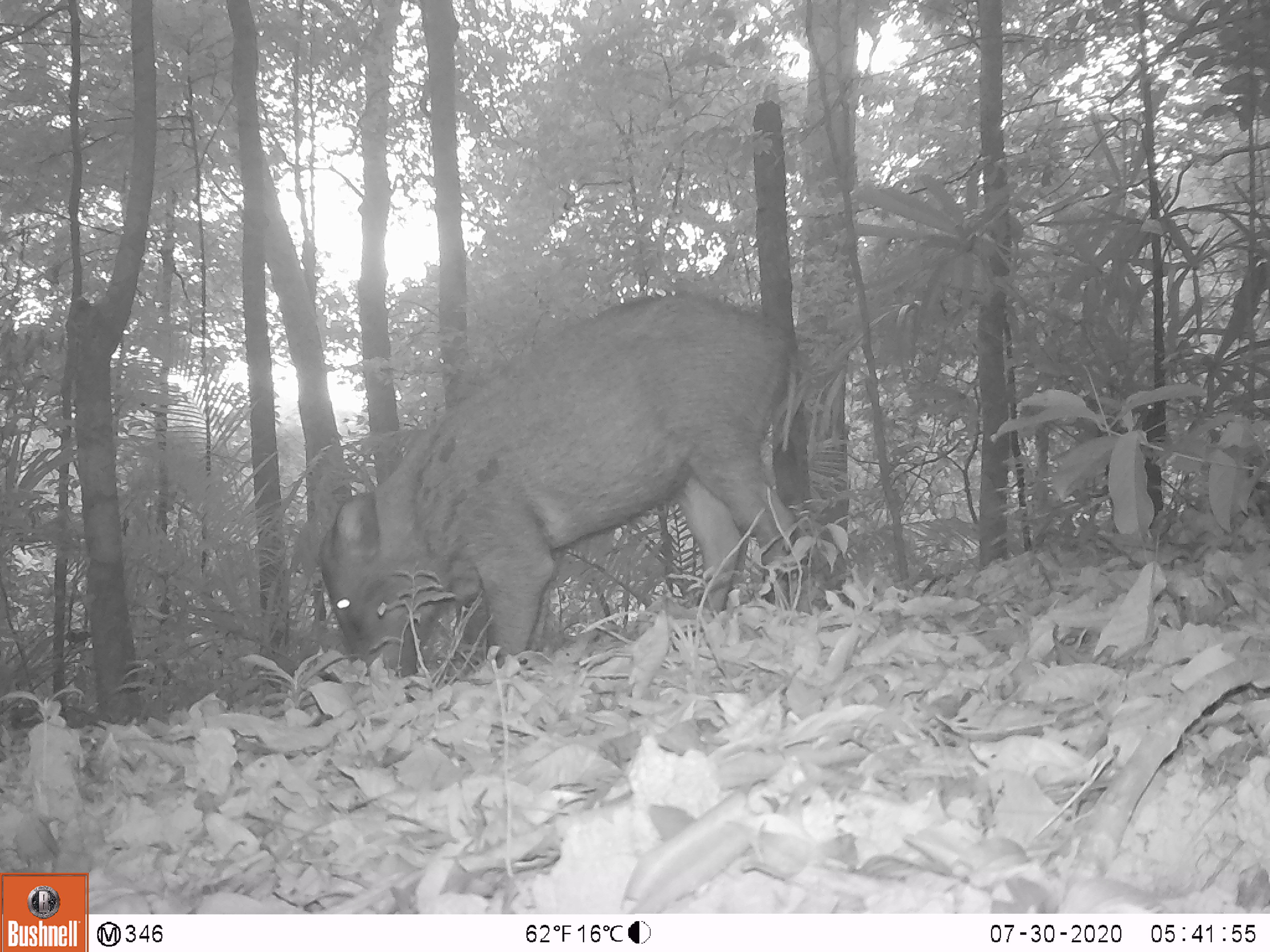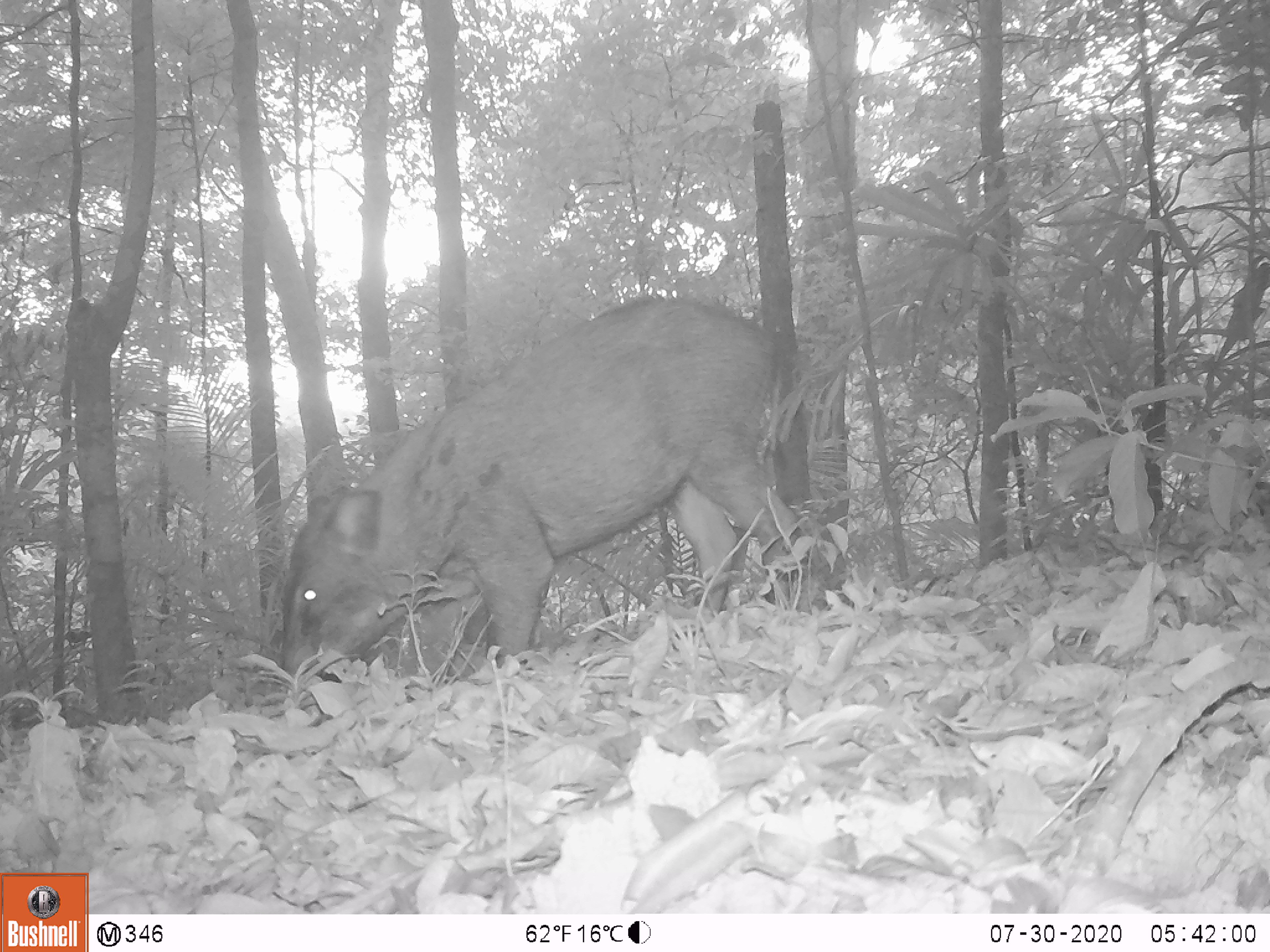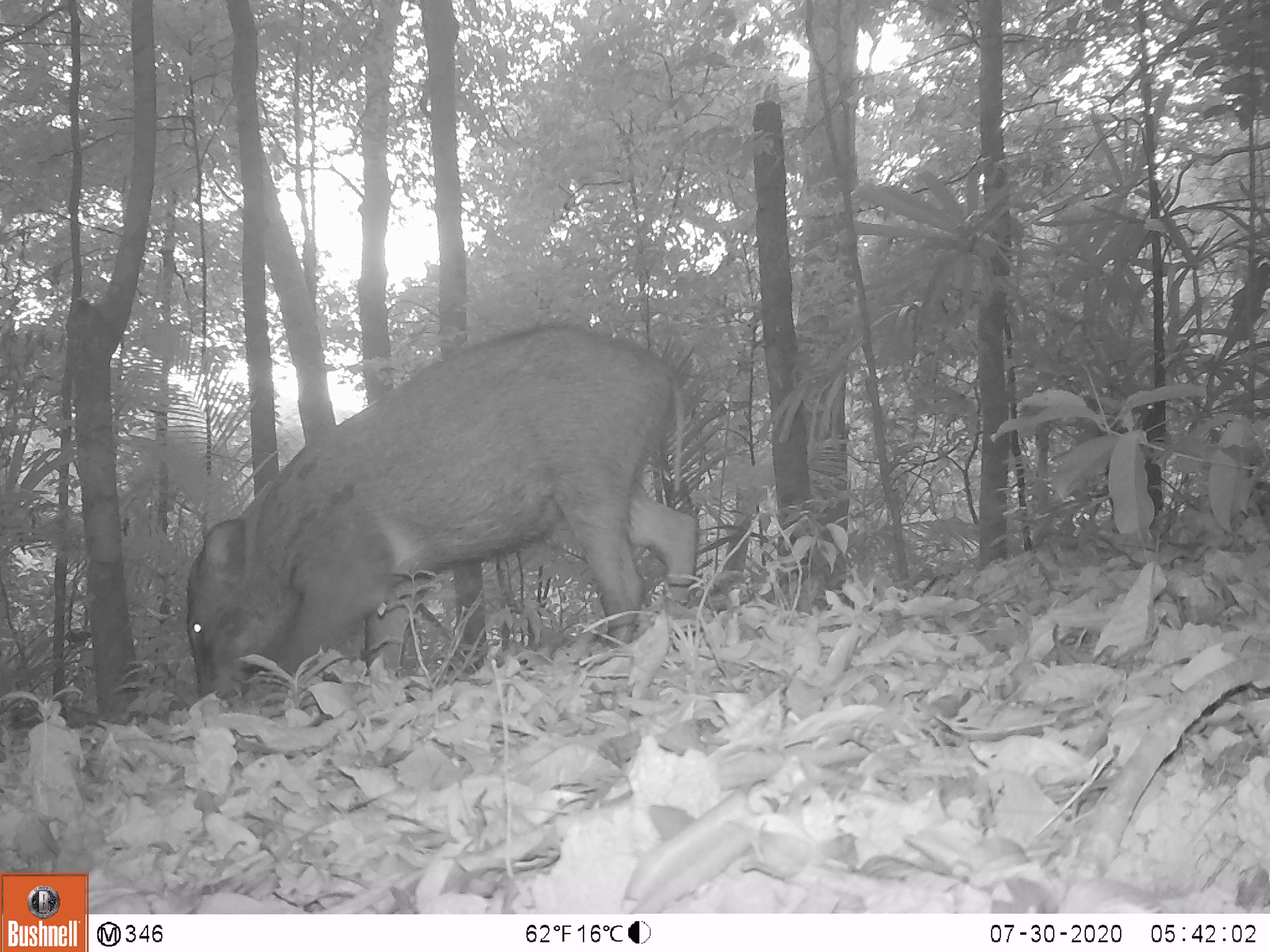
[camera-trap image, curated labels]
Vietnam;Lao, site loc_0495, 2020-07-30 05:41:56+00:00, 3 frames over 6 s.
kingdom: Animalia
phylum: Chordata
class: Mammalia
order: Artiodactyla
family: Suidae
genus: Sus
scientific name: Sus scrofa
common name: eurasian wild pig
Eurasian wild pig (Sus scrofa). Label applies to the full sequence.